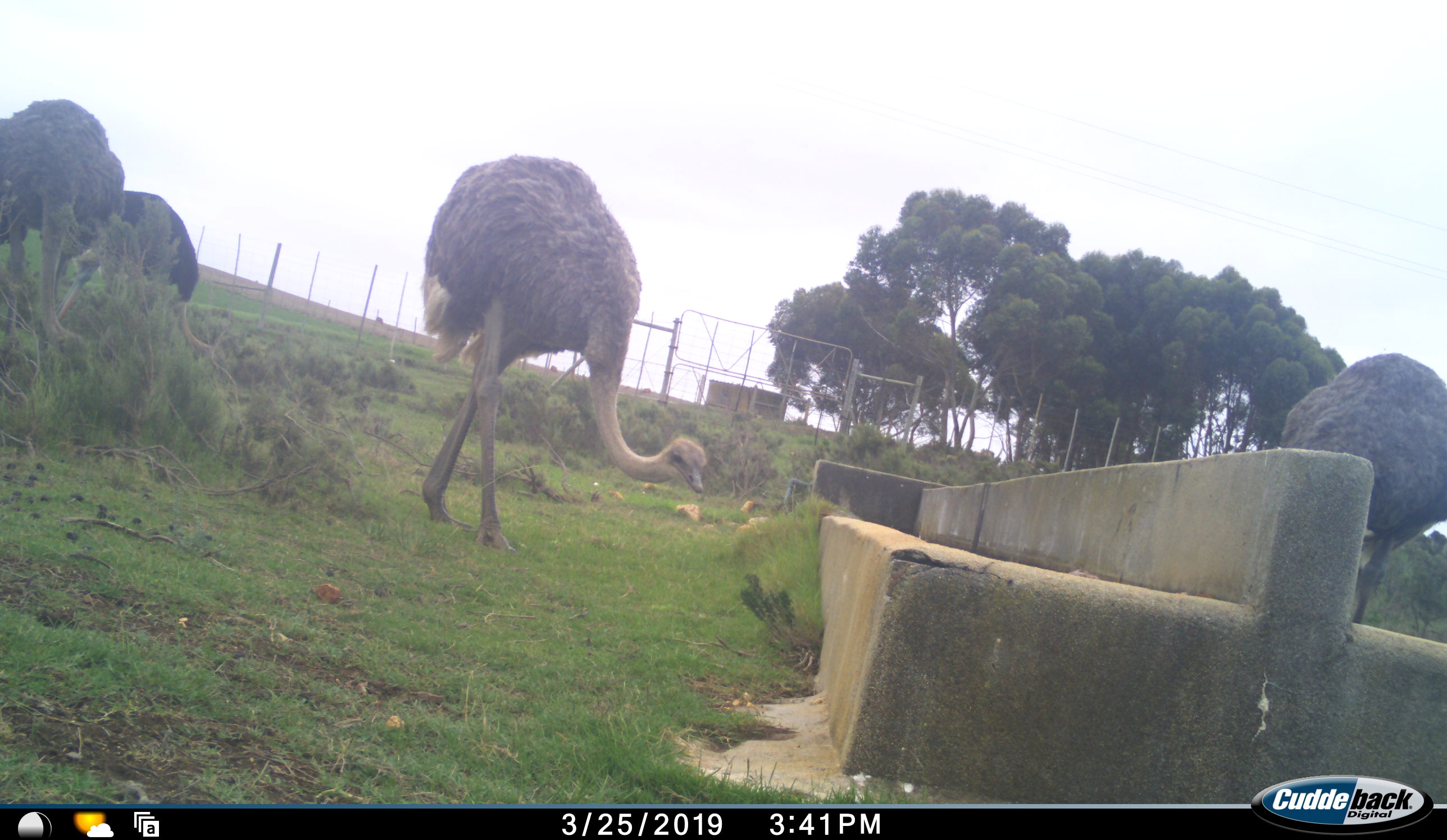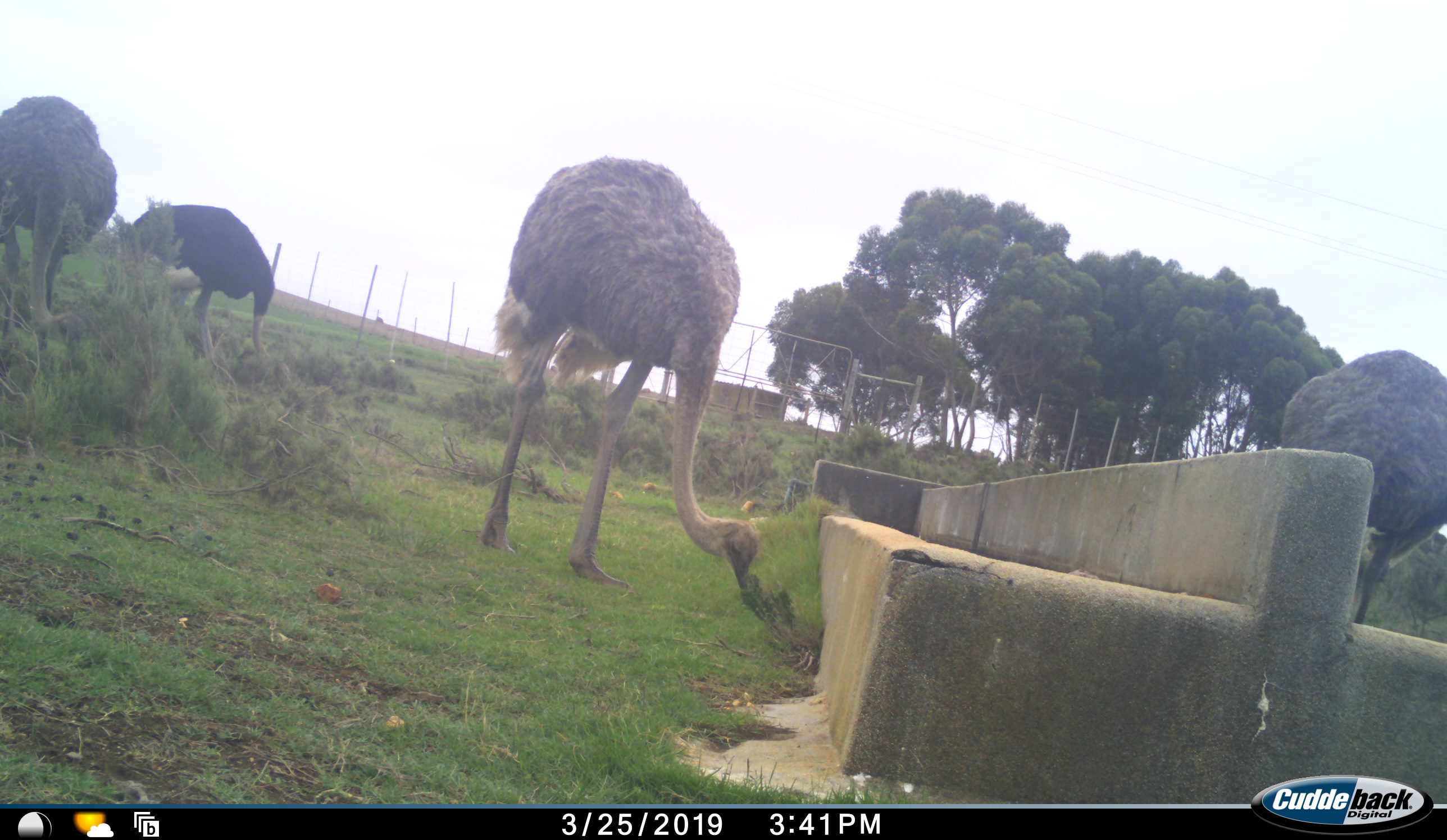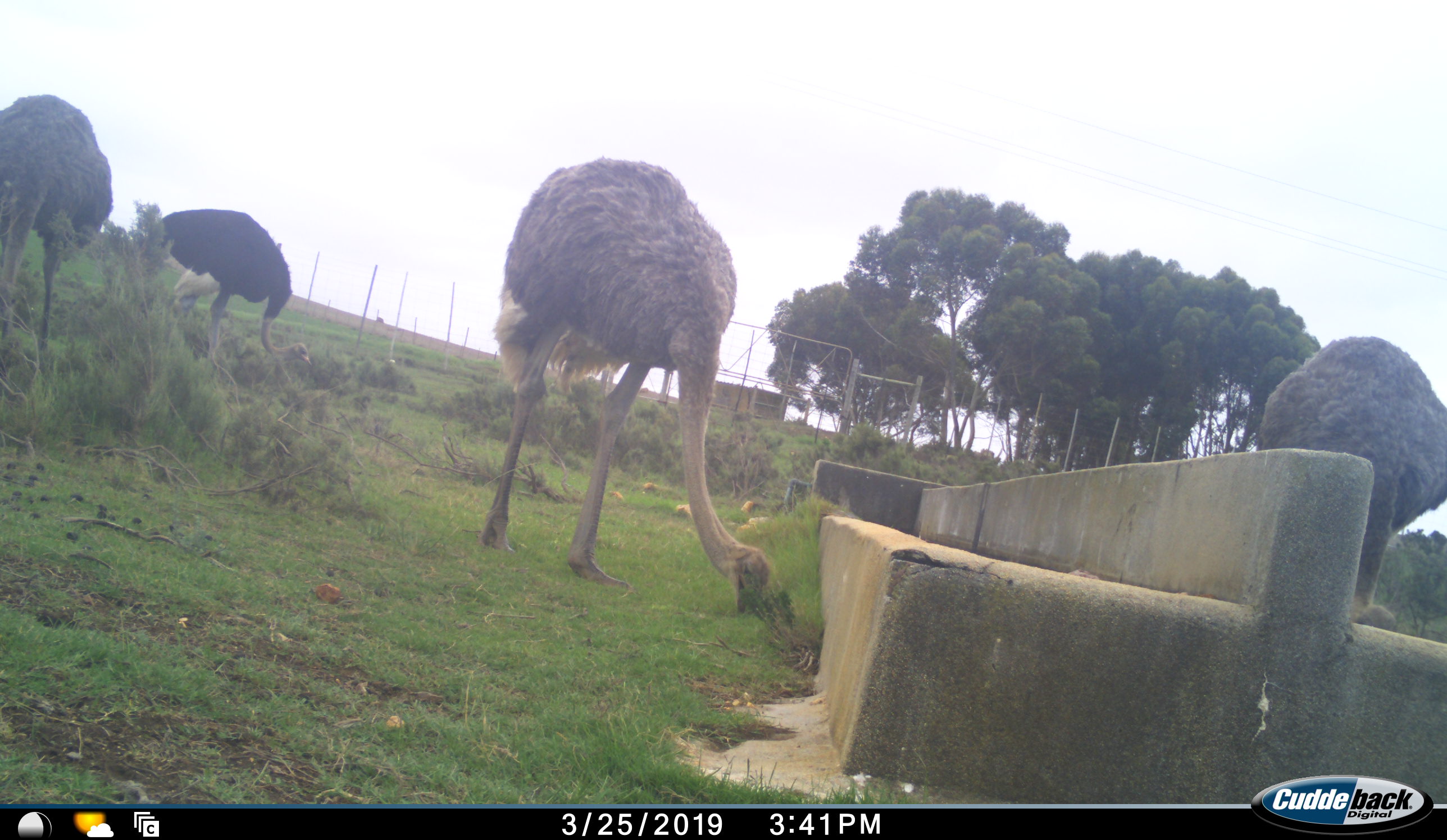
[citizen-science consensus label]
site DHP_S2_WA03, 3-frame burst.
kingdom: Animalia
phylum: Chordata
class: Aves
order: Struthioniformes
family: Struthionidae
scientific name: Struthionidae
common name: ostrich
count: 4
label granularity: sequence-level